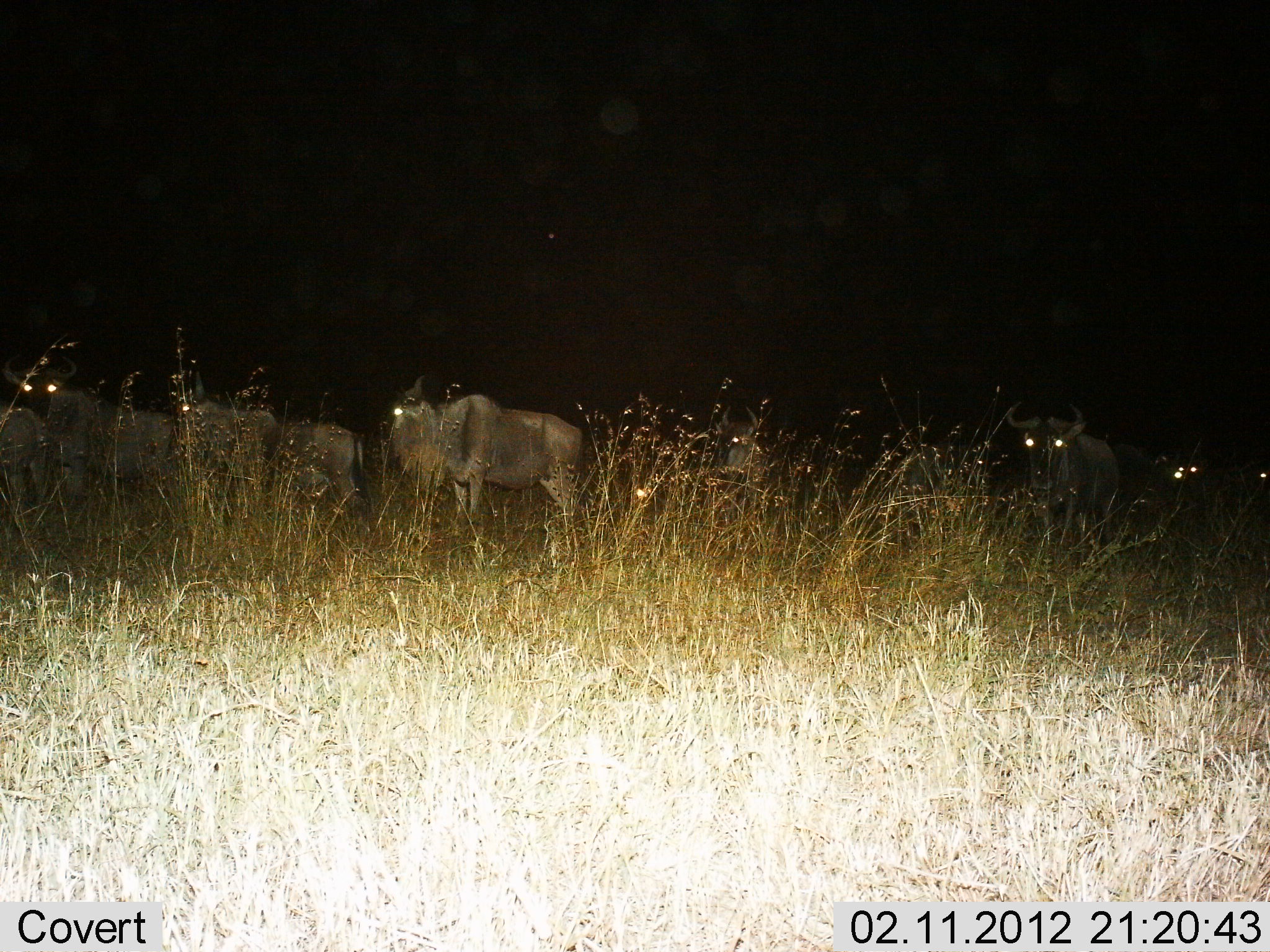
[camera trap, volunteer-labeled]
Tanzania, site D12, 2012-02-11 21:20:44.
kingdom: Animalia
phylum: Chordata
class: Mammalia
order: Artiodactyla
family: Bovidae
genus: Connochaetes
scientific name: Connochaetes taurinus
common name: blue wildebeest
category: wildebeest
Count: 10.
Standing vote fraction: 96%.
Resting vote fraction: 8%.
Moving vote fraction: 8%.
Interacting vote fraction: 4%.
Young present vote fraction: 0%.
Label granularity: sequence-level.